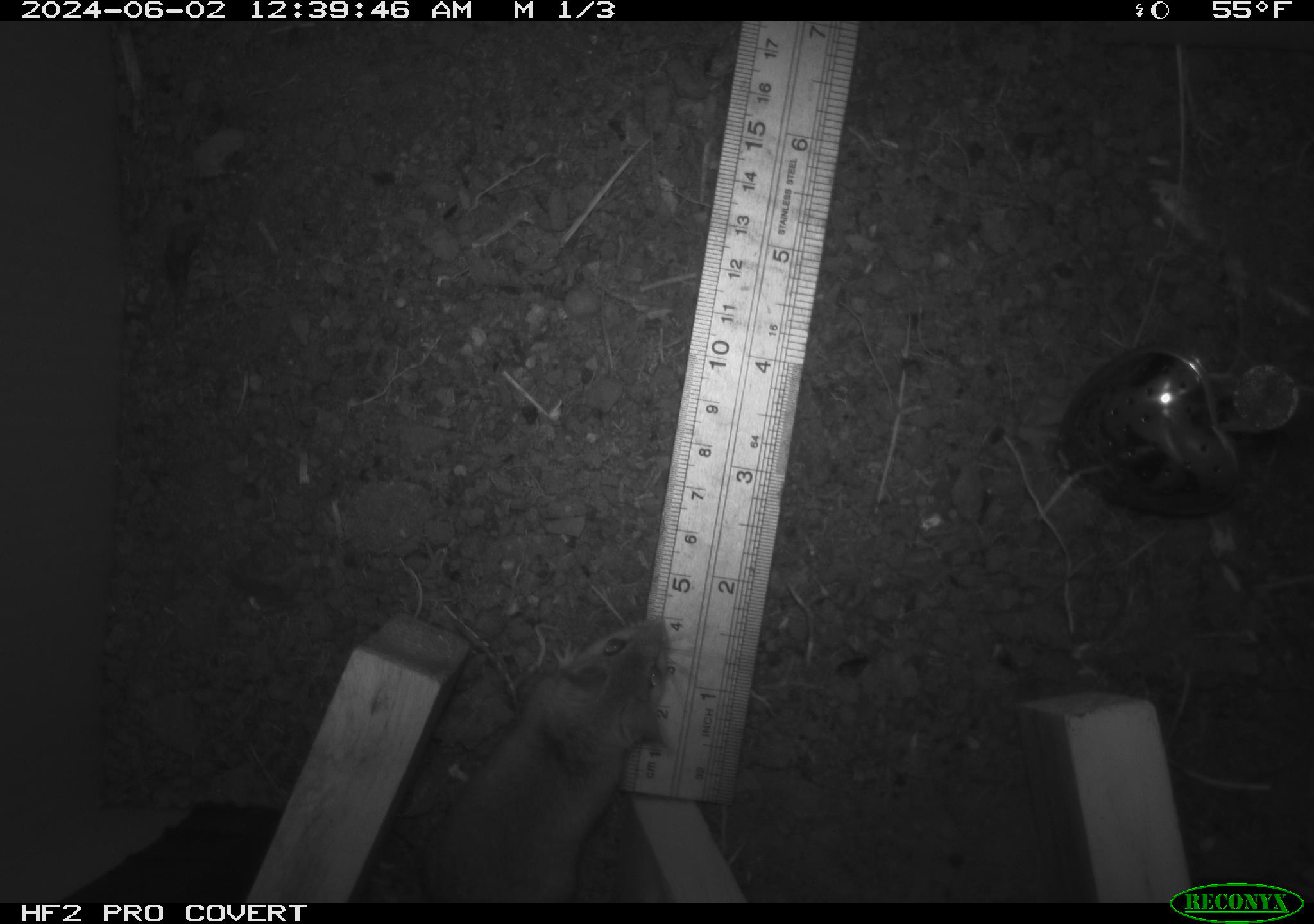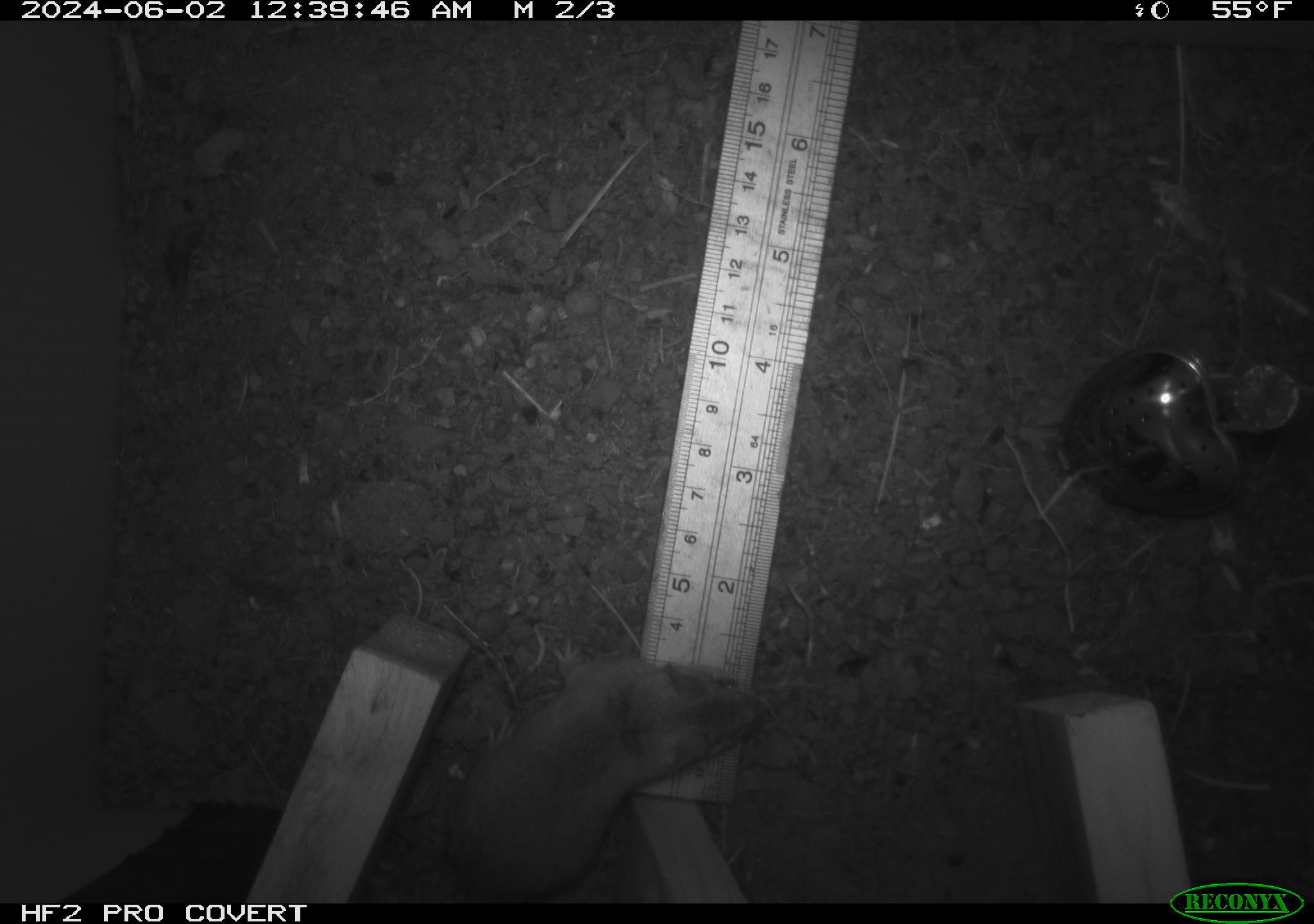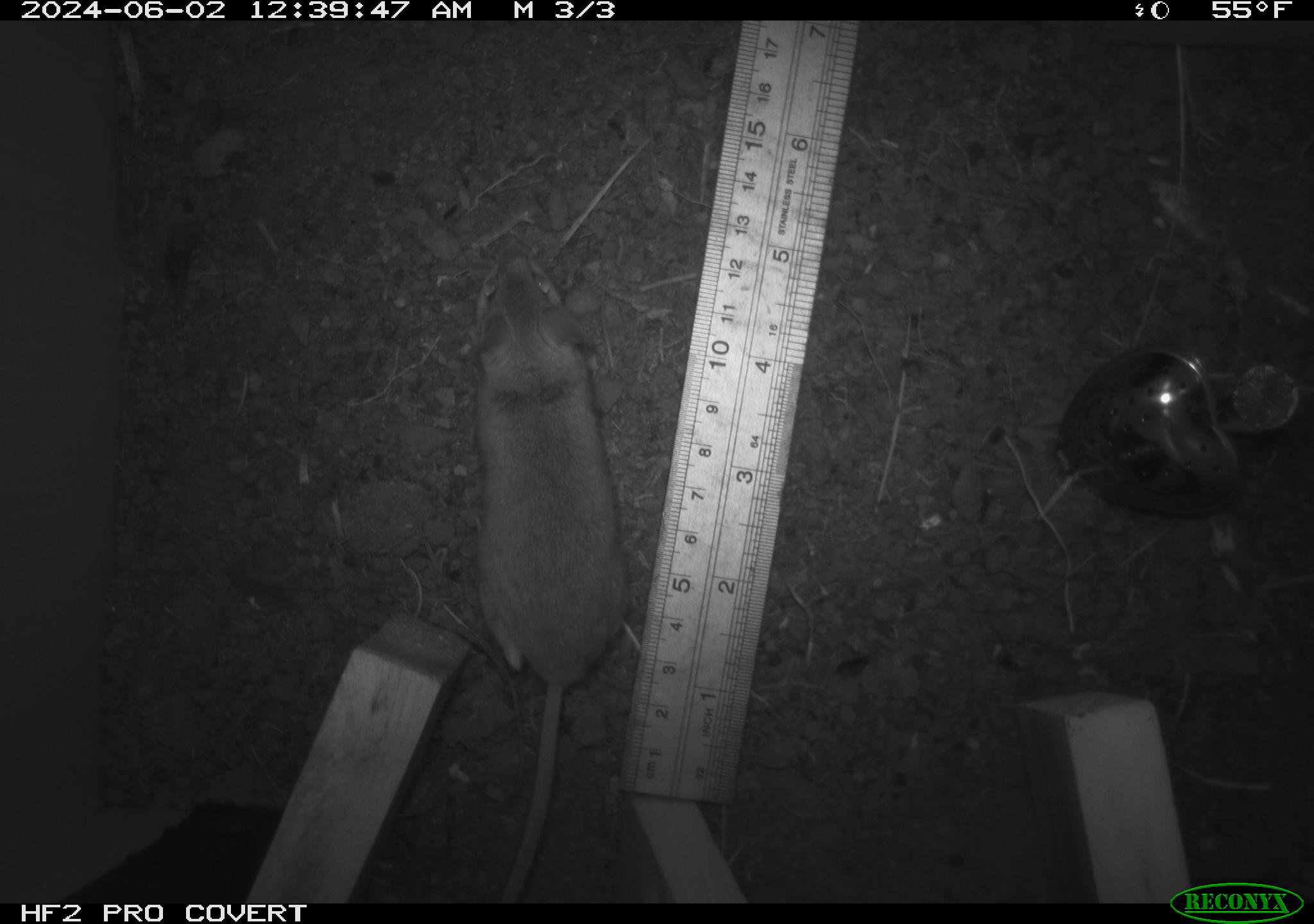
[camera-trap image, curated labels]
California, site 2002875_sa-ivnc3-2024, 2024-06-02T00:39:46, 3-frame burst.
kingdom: Animalia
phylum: Chordata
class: Mammalia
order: Rodentia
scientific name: Rodentia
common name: mouse species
Mouse species (Rodentia).